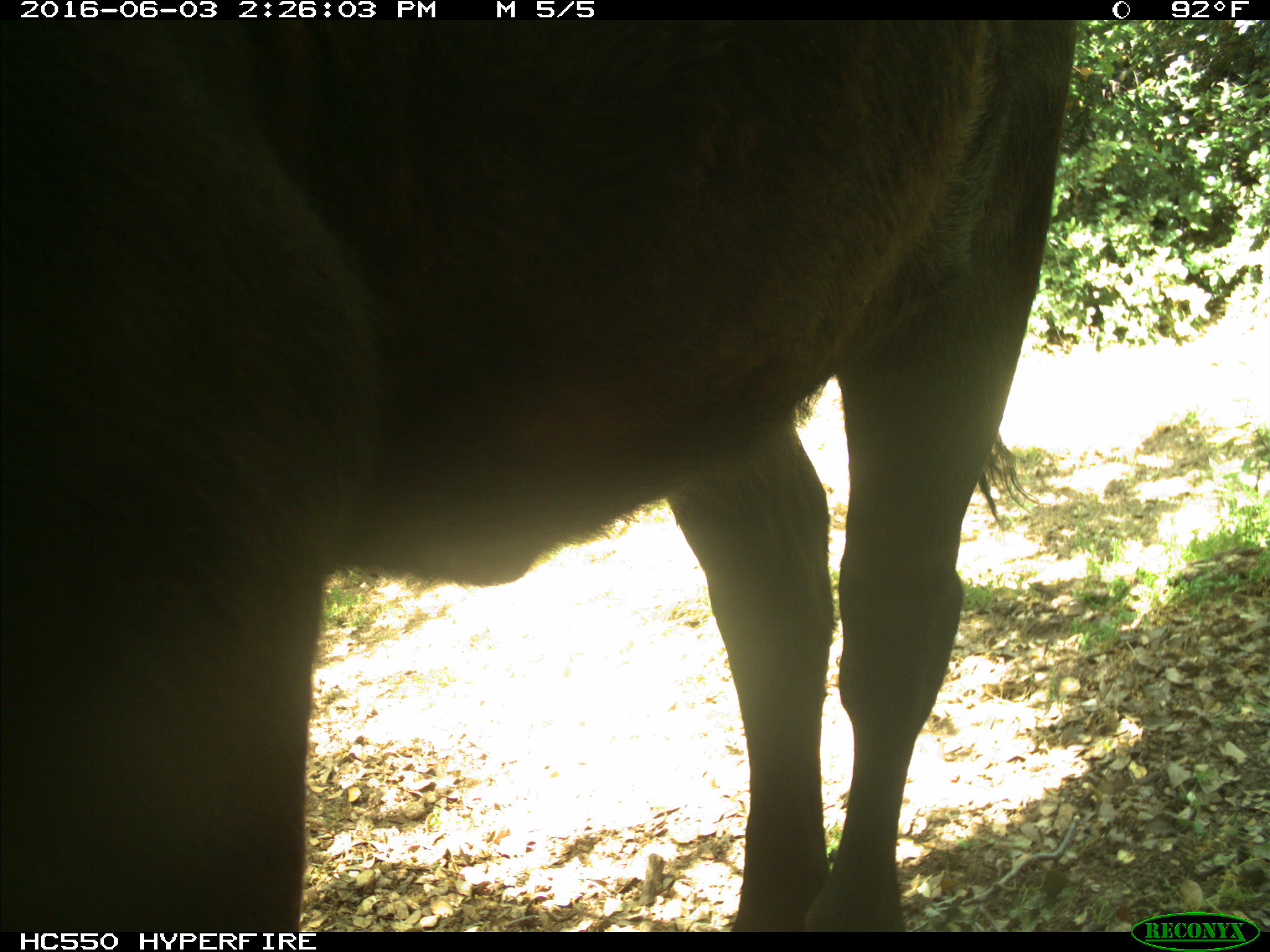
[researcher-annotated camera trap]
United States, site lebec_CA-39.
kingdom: Animalia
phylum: Chordata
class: Mammalia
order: Artiodactyla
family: Bovidae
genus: Bos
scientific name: Bos taurus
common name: domestic cow